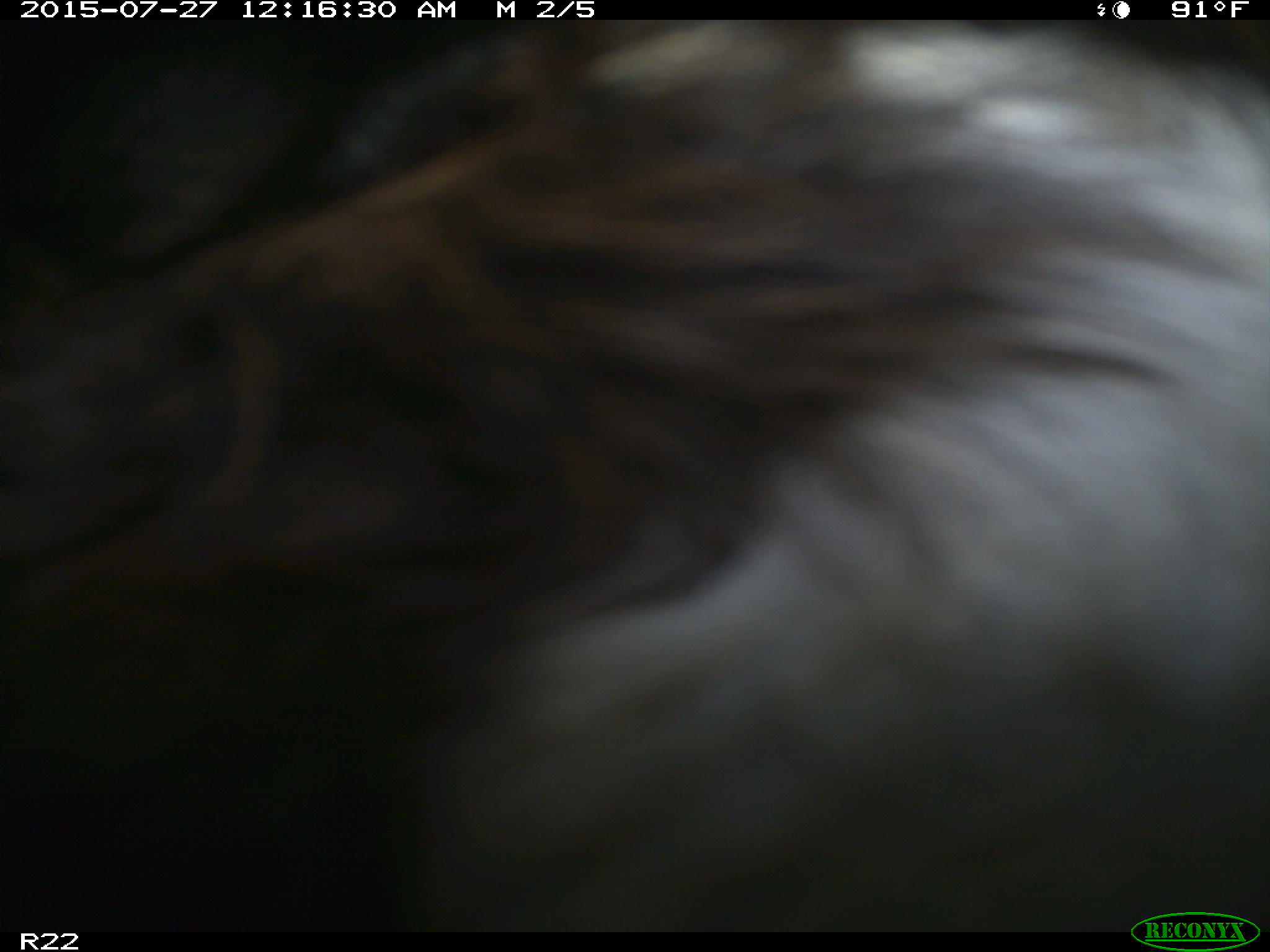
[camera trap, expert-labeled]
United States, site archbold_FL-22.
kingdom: Animalia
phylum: Chordata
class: Mammalia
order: Artiodactyla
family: Bovidae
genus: Bos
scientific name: Bos taurus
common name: domestic cow